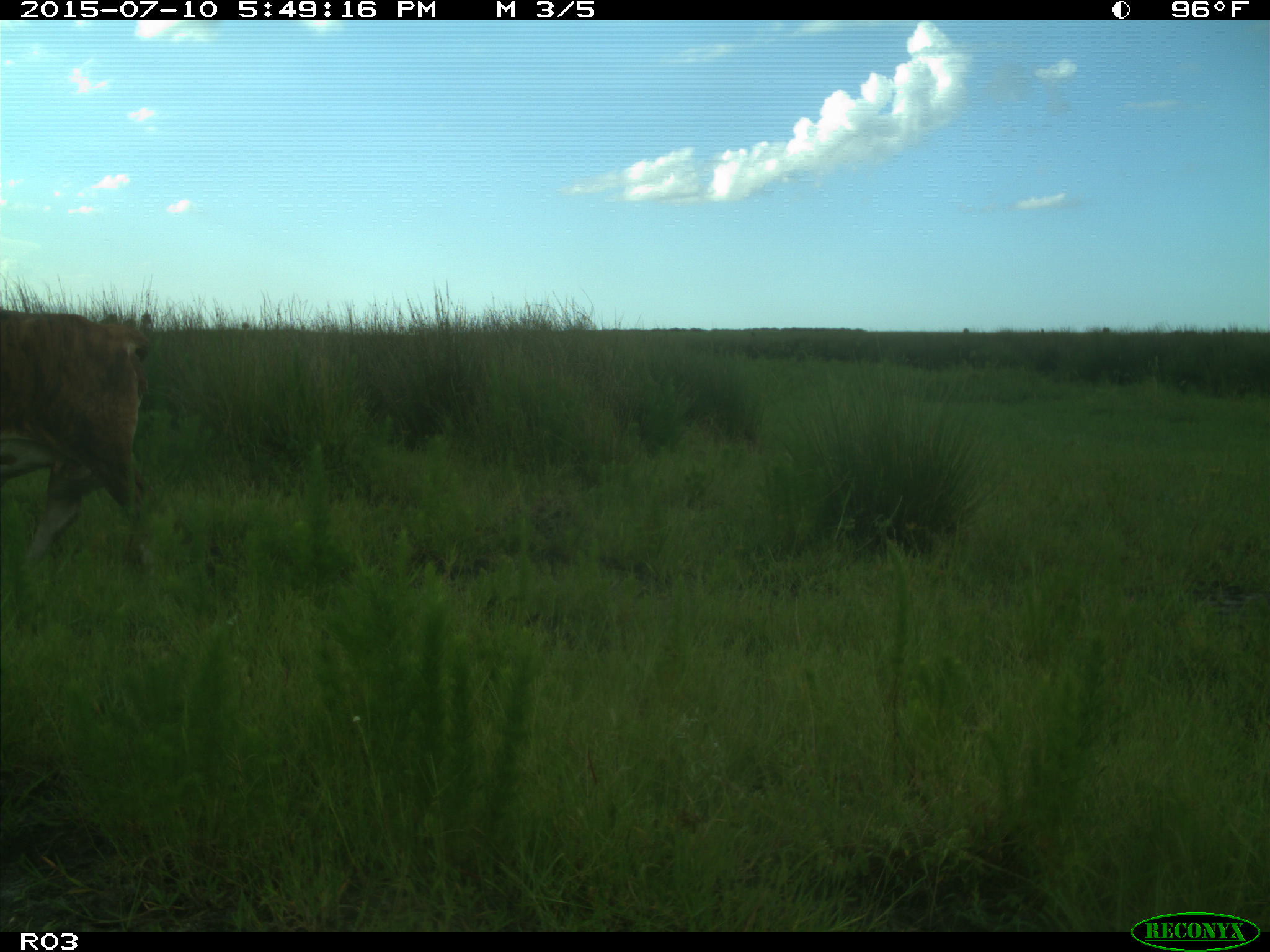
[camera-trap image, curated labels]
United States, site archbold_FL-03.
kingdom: Animalia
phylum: Chordata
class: Mammalia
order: Artiodactyla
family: Bovidae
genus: Bos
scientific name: Bos taurus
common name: domestic cow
Bos taurus (domestic cow).